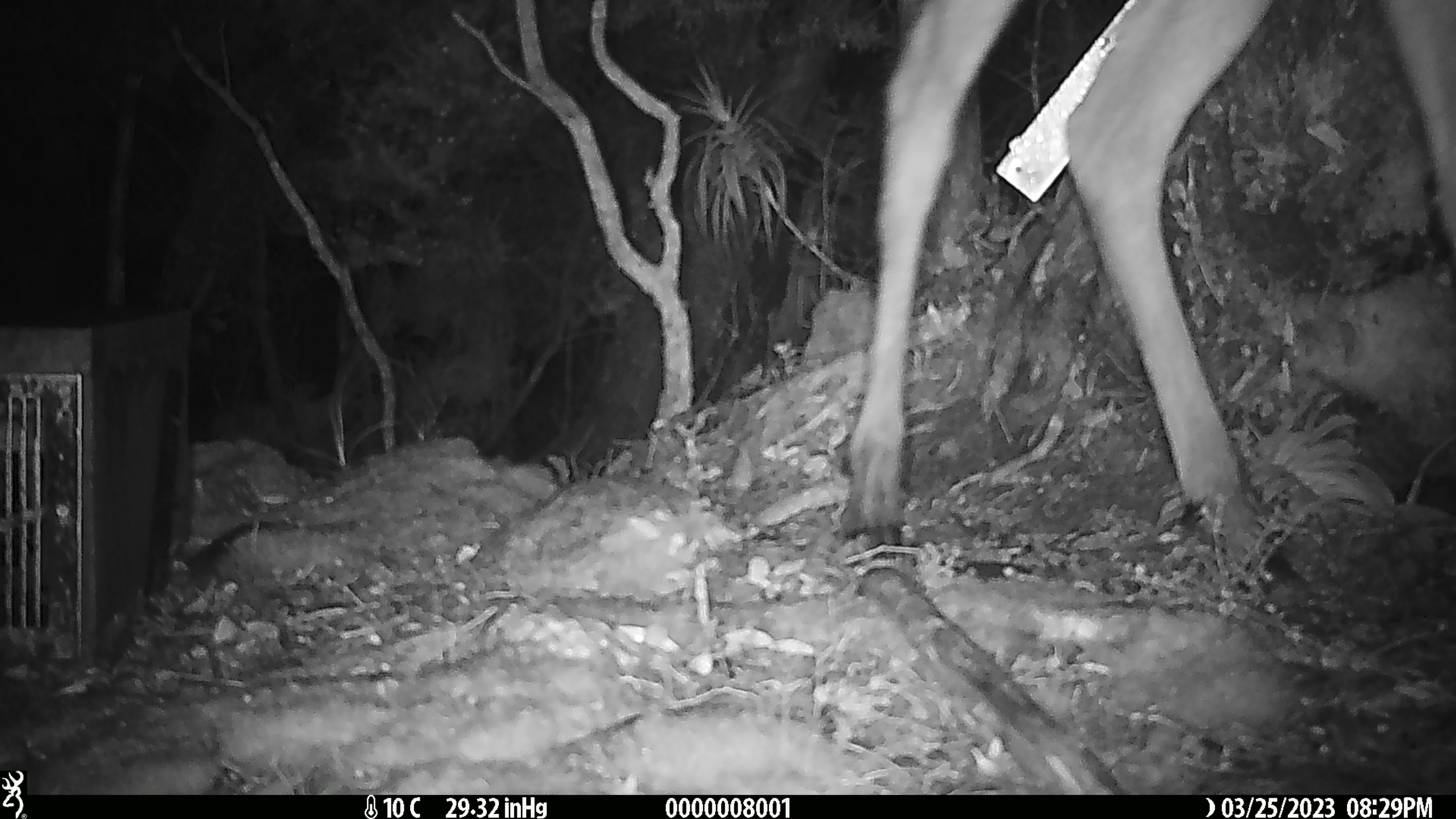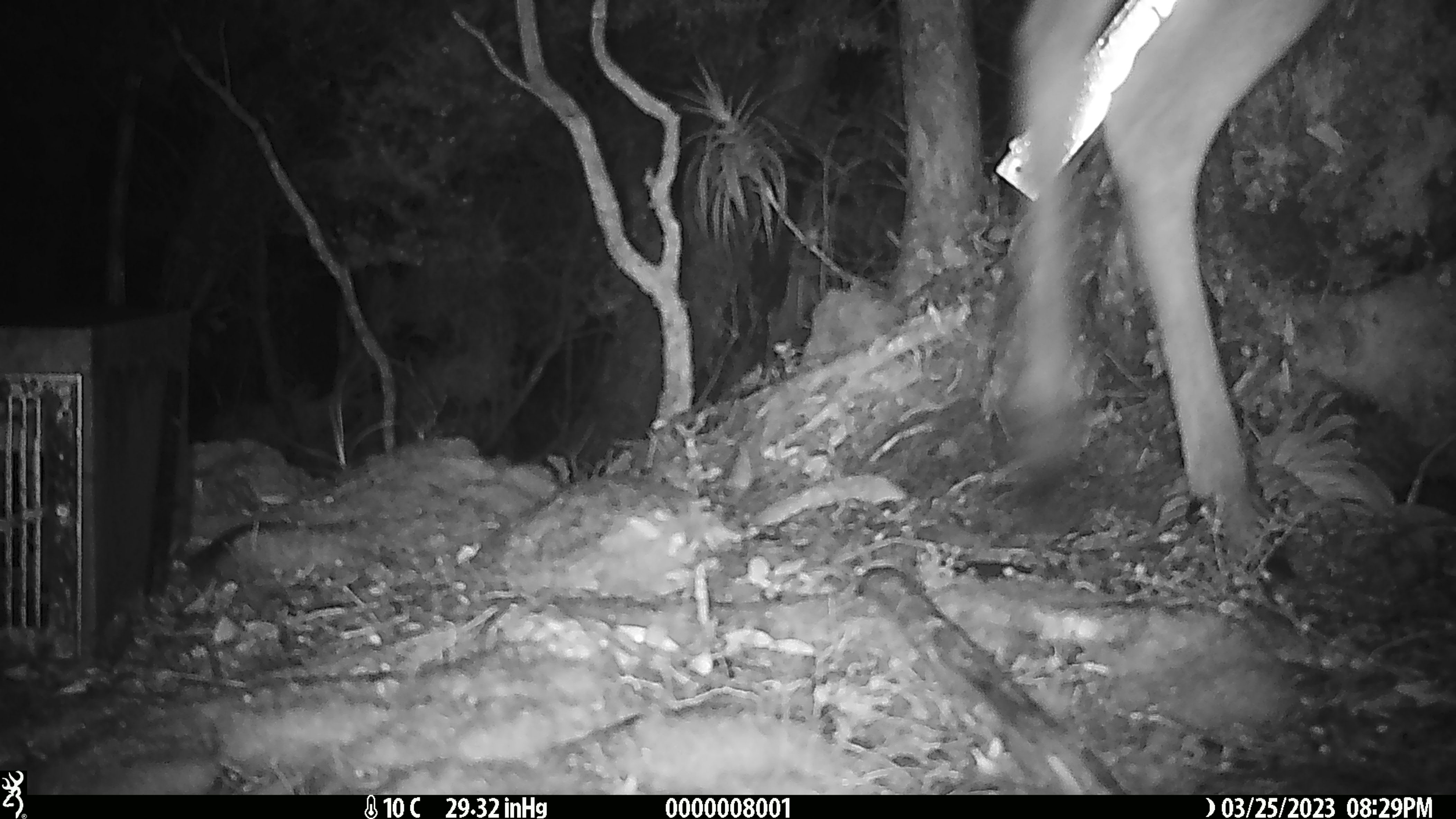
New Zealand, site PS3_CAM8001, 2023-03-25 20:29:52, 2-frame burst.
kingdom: Animalia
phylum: Chordata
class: Mammalia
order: Artiodactyla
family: Cervidae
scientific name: Cervidae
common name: deer